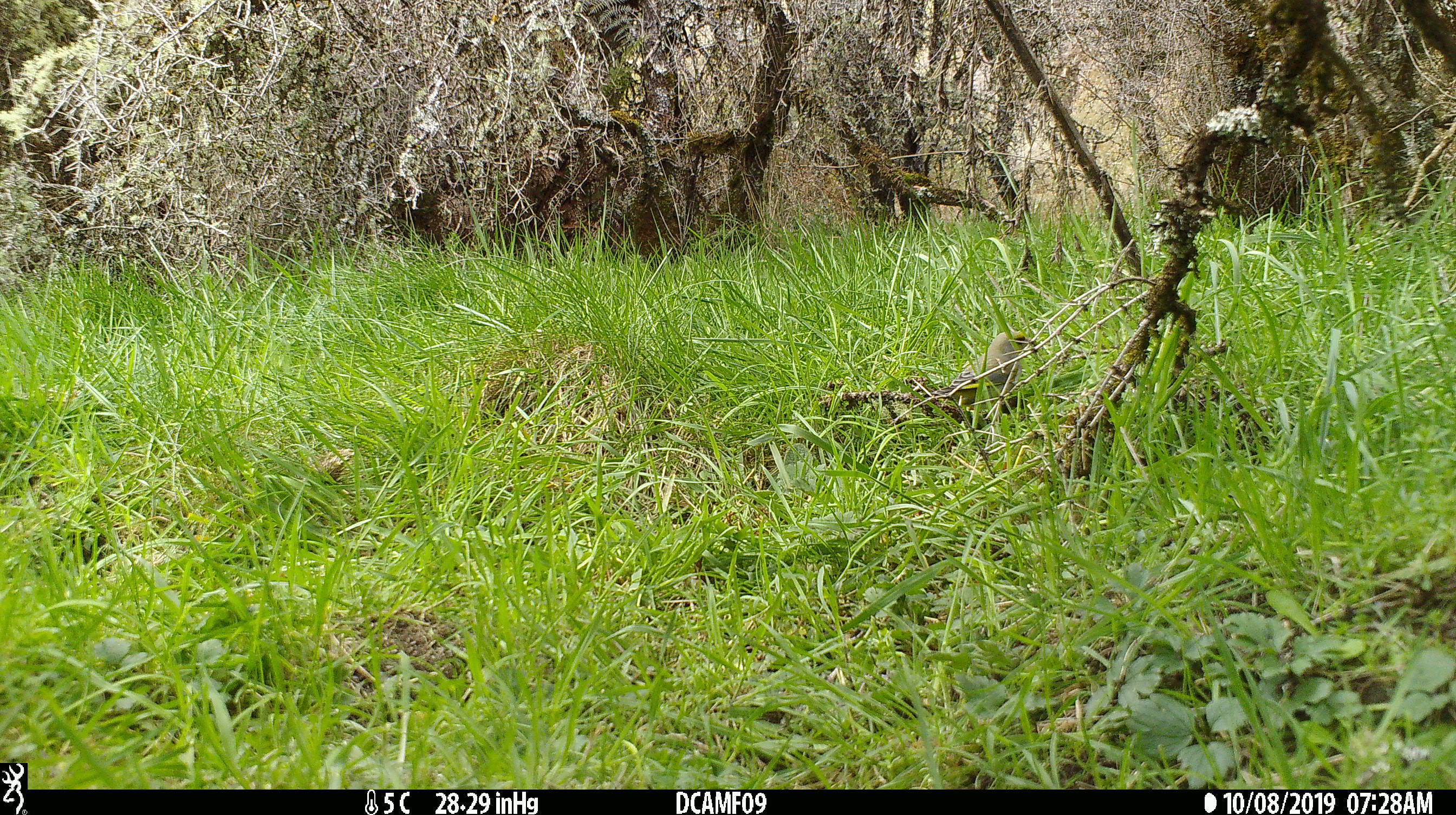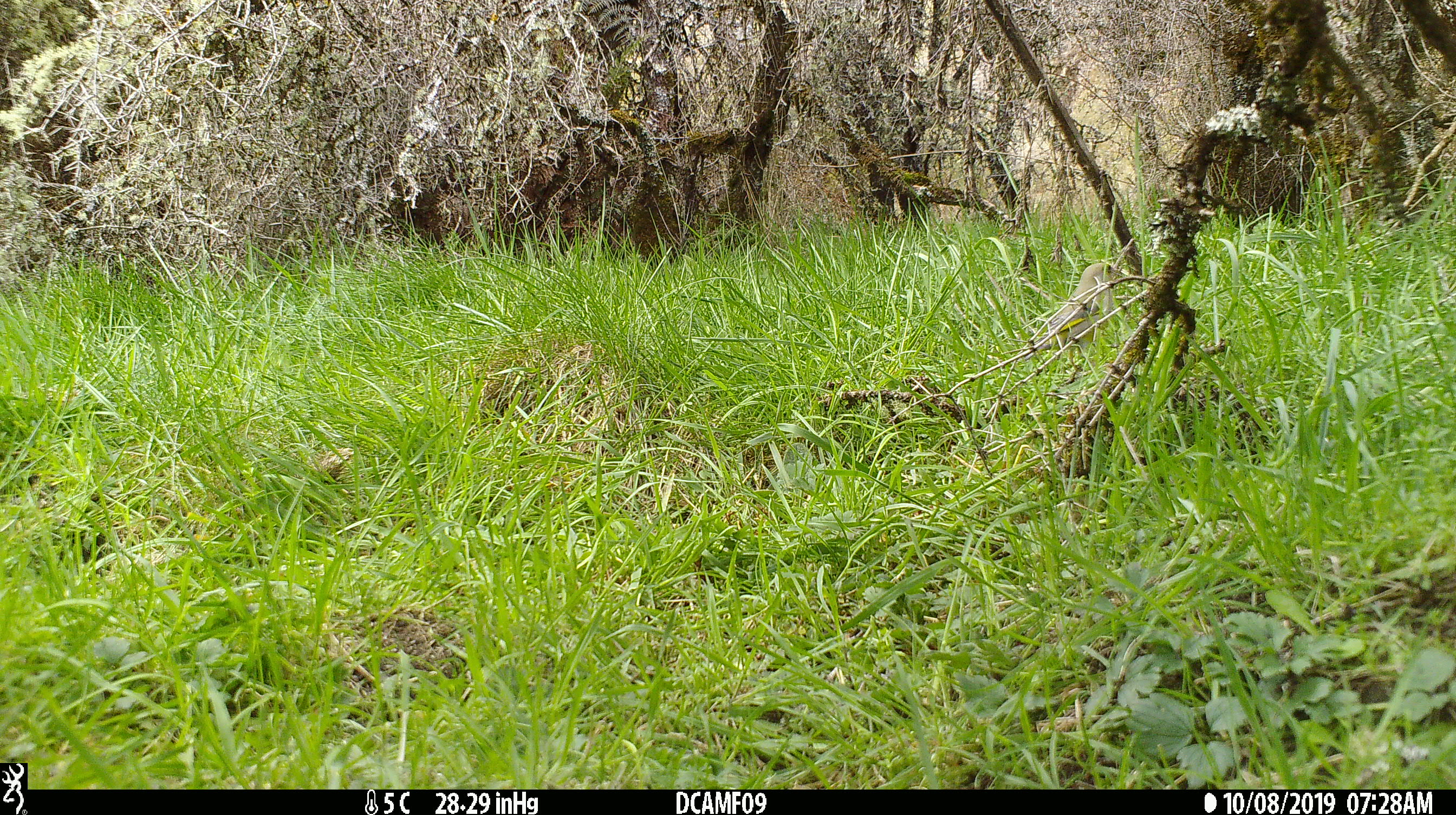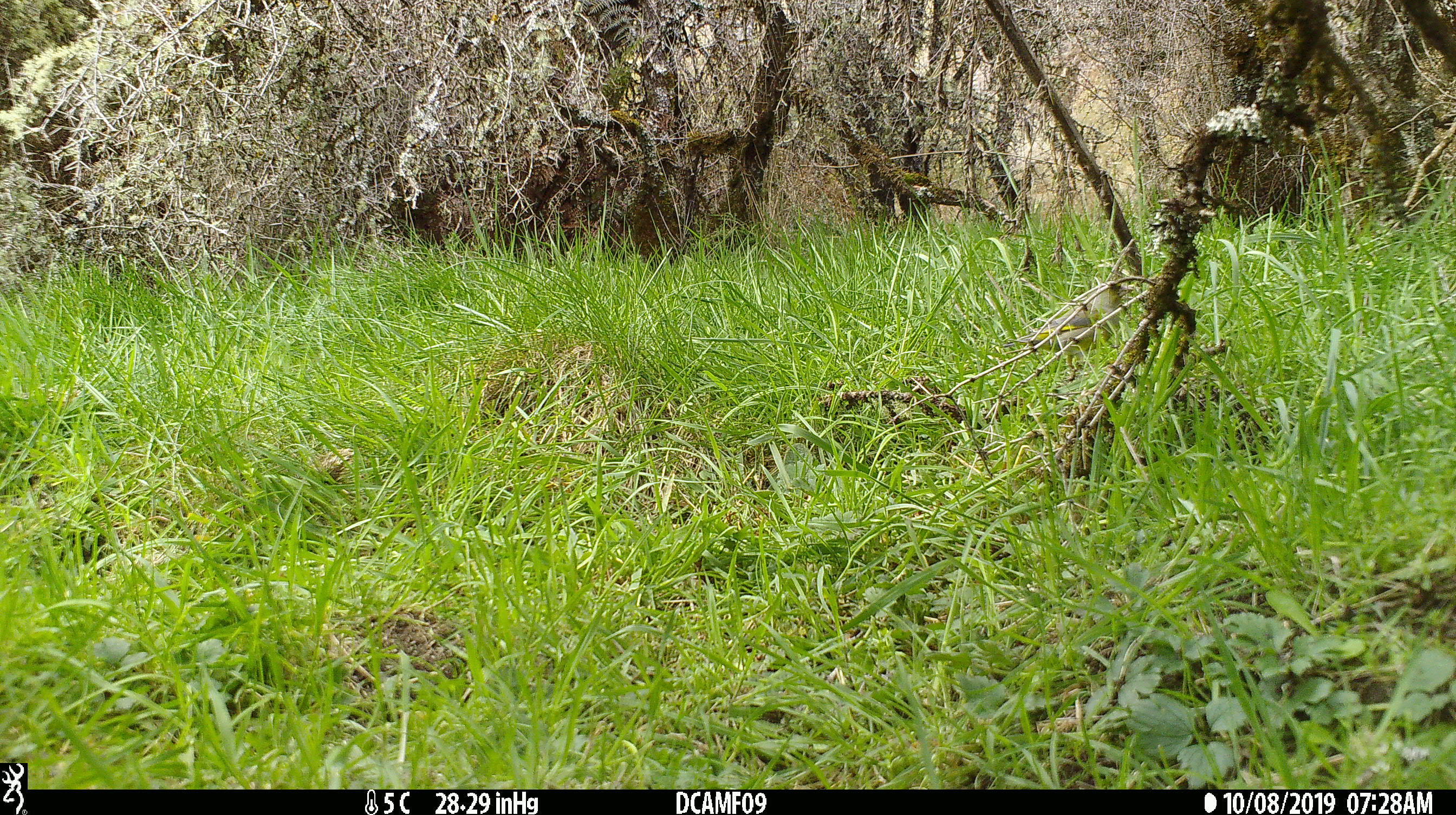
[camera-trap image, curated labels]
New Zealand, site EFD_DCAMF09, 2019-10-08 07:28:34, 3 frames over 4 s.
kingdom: Animalia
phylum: Chordata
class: Aves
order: Passeriformes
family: Fringillidae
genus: Chloris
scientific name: Chloris chloris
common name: greenfinch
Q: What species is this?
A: Greenfinch (Chloris chloris).